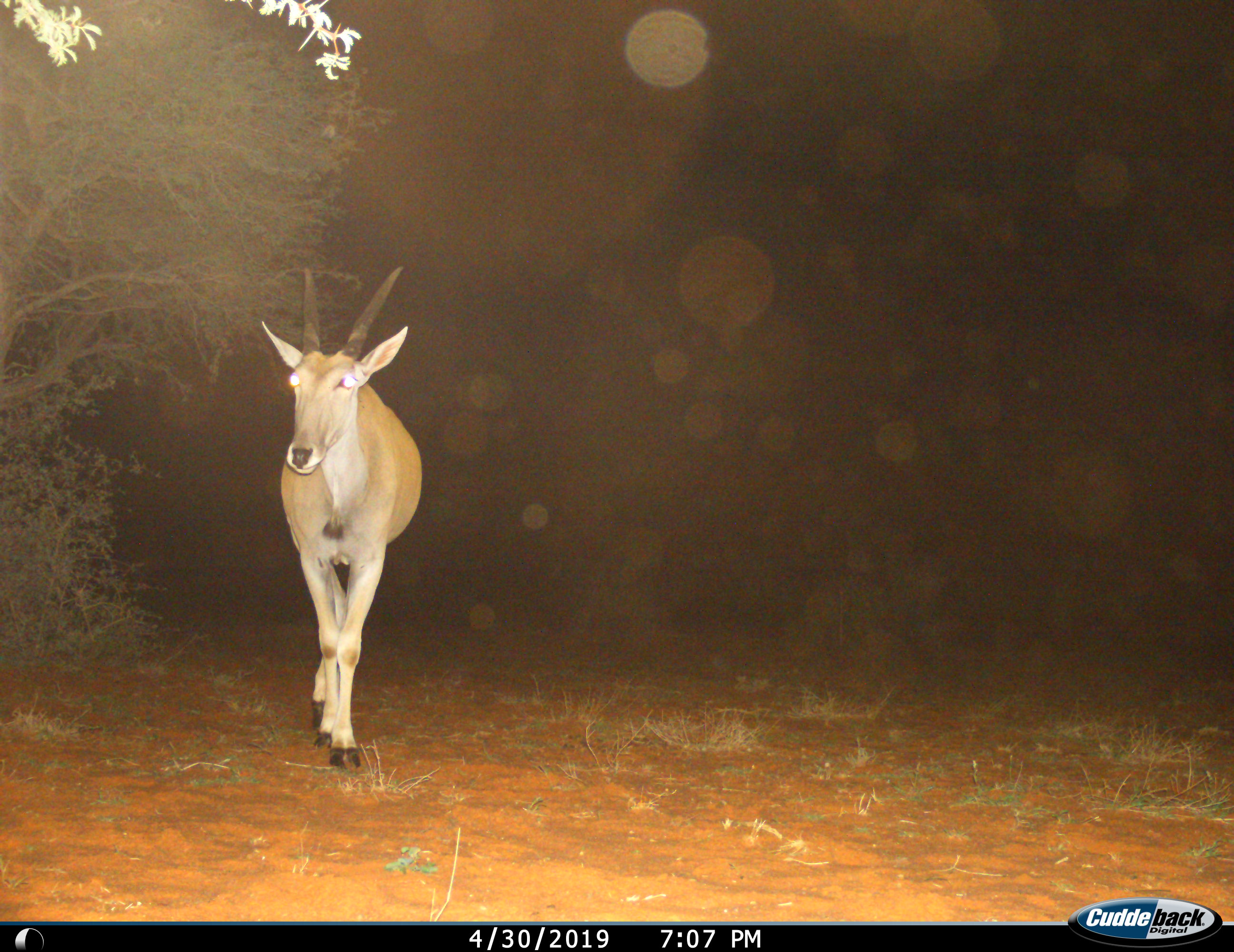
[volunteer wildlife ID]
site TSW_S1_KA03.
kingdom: Animalia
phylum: Chordata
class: Mammalia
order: Artiodactyla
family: Bovidae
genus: Tragelaphus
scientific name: Tragelaphus oryx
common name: eland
Eland (Tragelaphus oryx), count 1. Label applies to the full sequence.